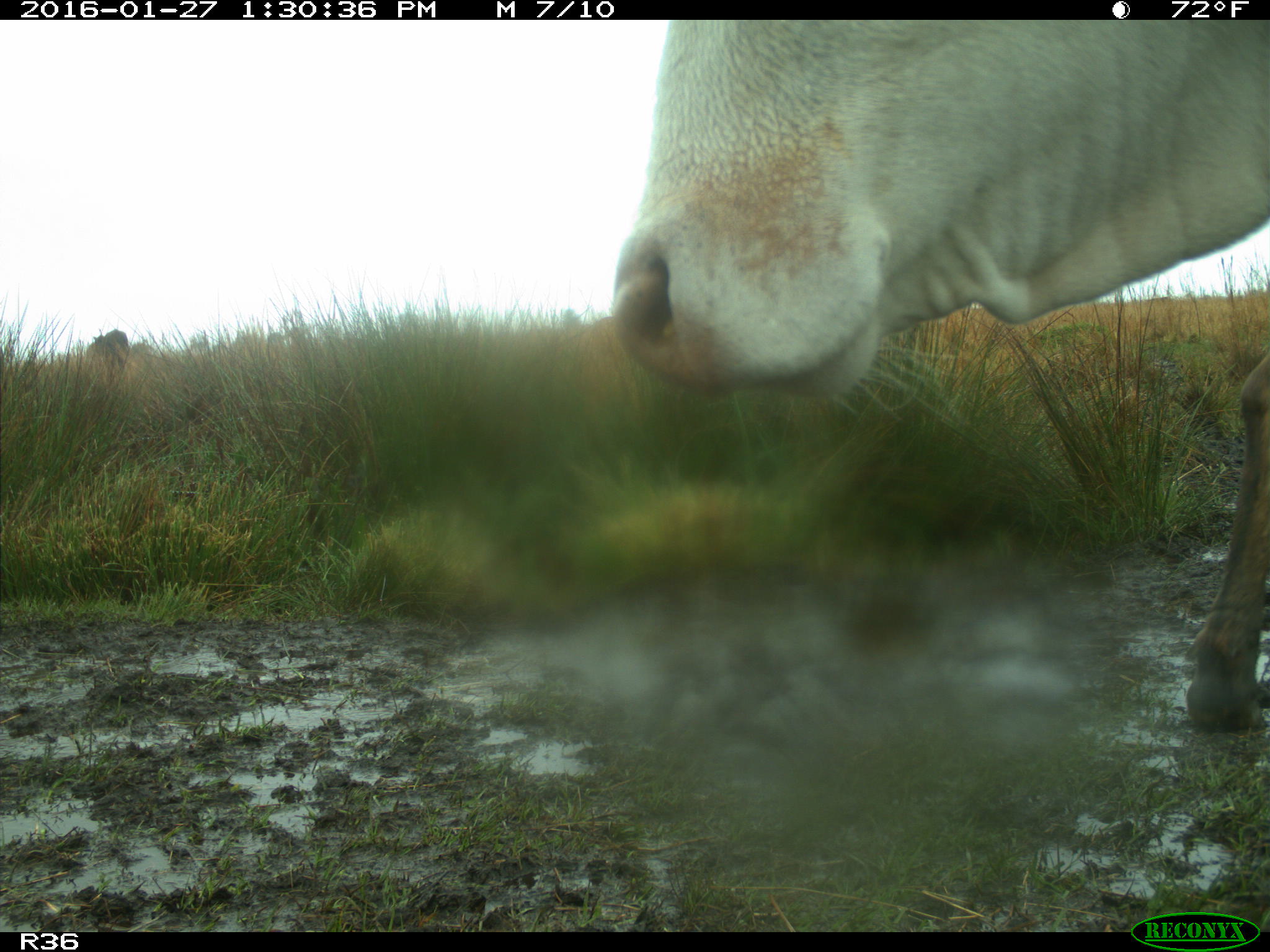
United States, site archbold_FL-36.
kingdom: Animalia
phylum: Chordata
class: Mammalia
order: Artiodactyla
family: Bovidae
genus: Bos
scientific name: Bos taurus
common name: domestic cow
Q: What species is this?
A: Bos taurus (domestic cow).